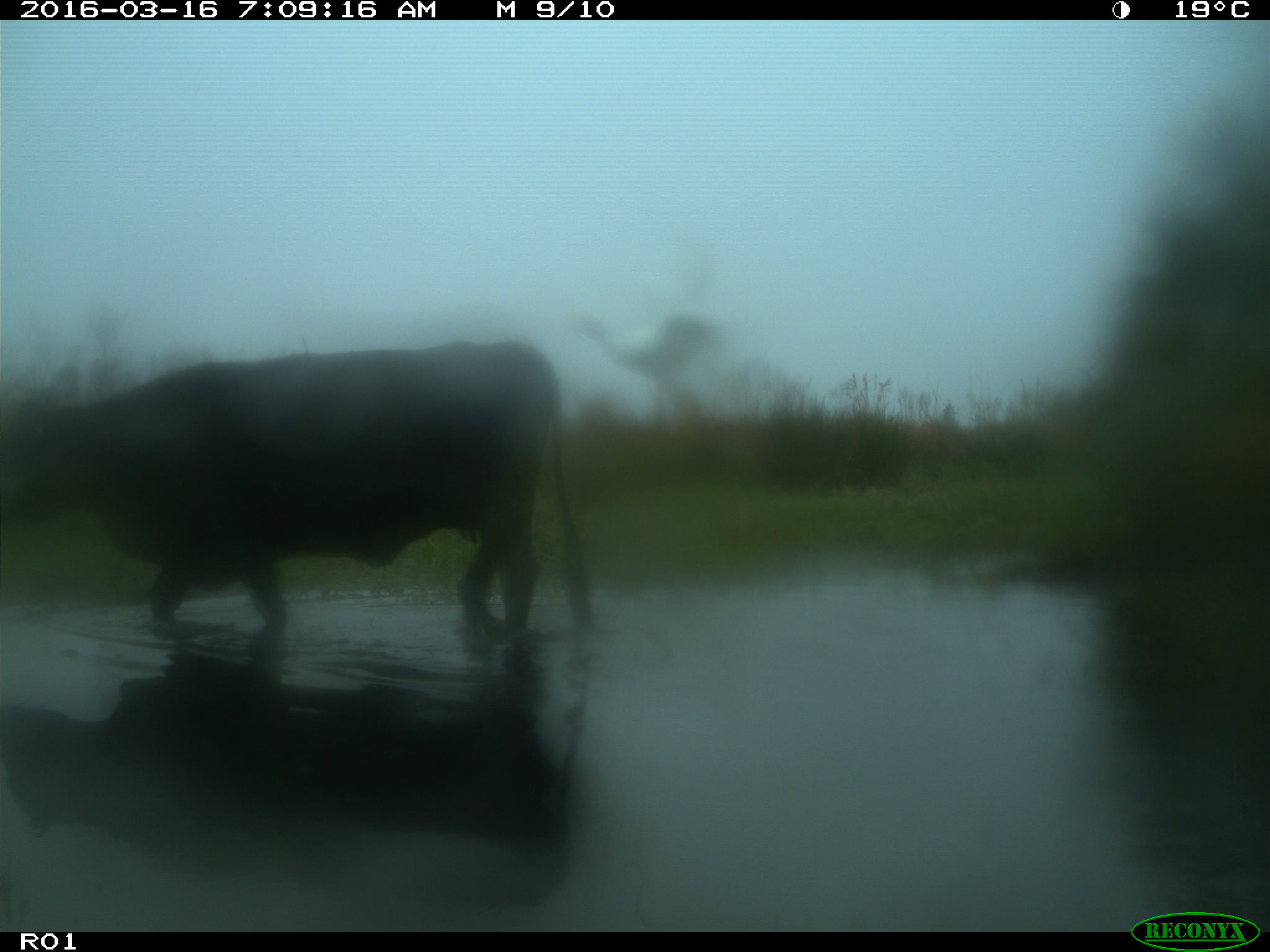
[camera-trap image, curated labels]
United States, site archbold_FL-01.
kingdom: Animalia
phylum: Chordata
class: Mammalia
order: Artiodactyla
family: Bovidae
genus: Bos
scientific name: Bos taurus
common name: domestic cow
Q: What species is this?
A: Bos taurus (domestic cow).